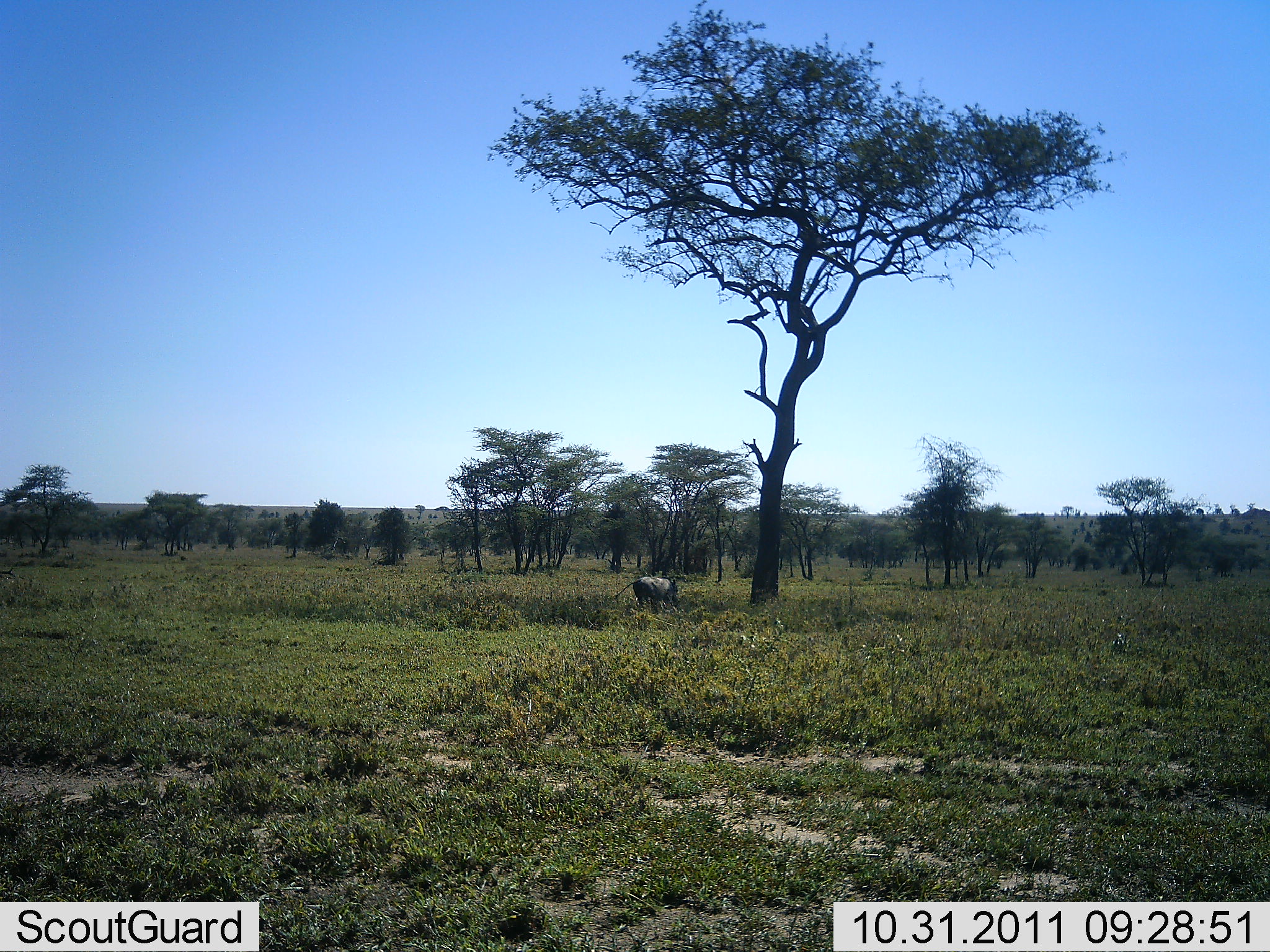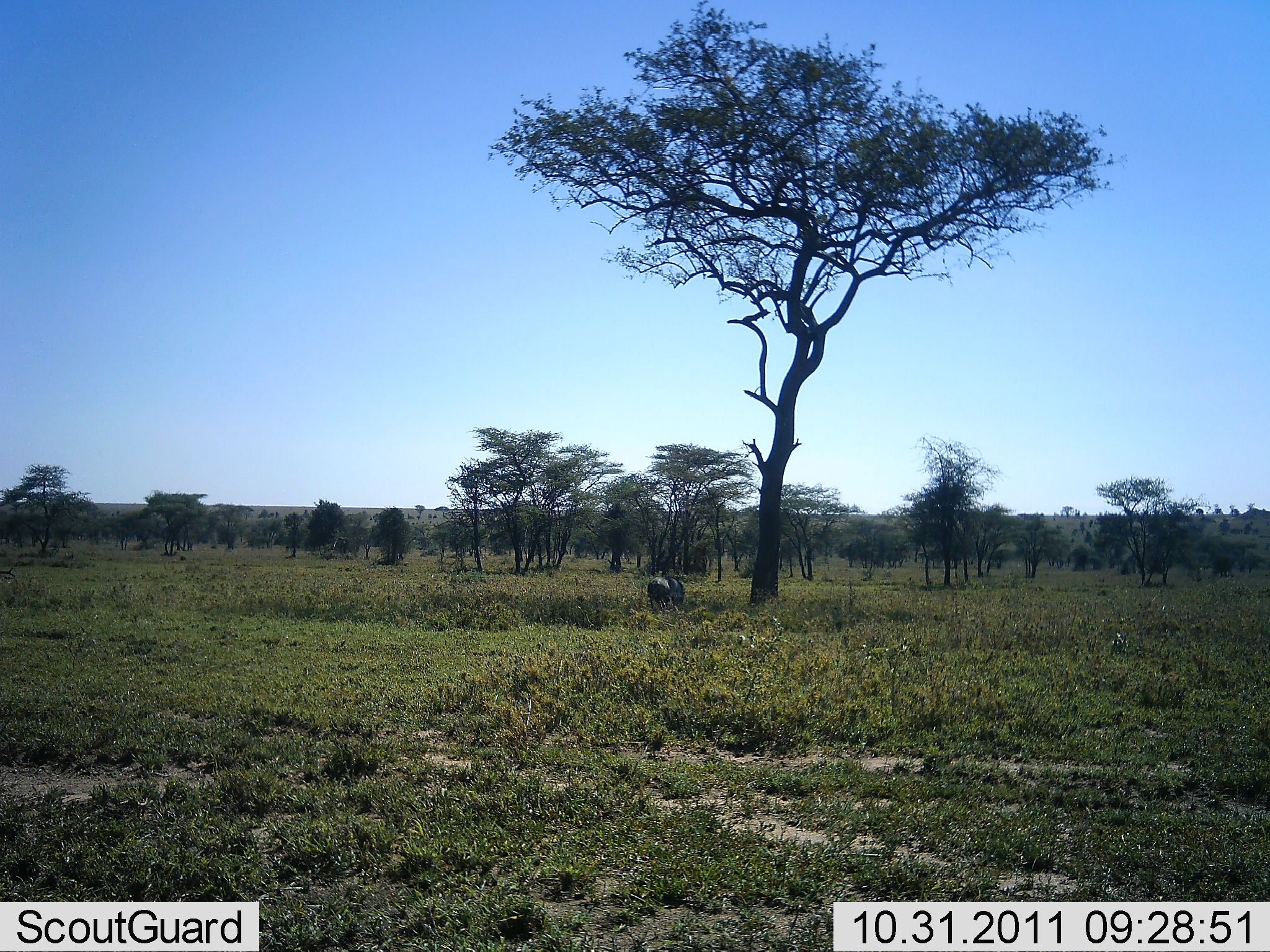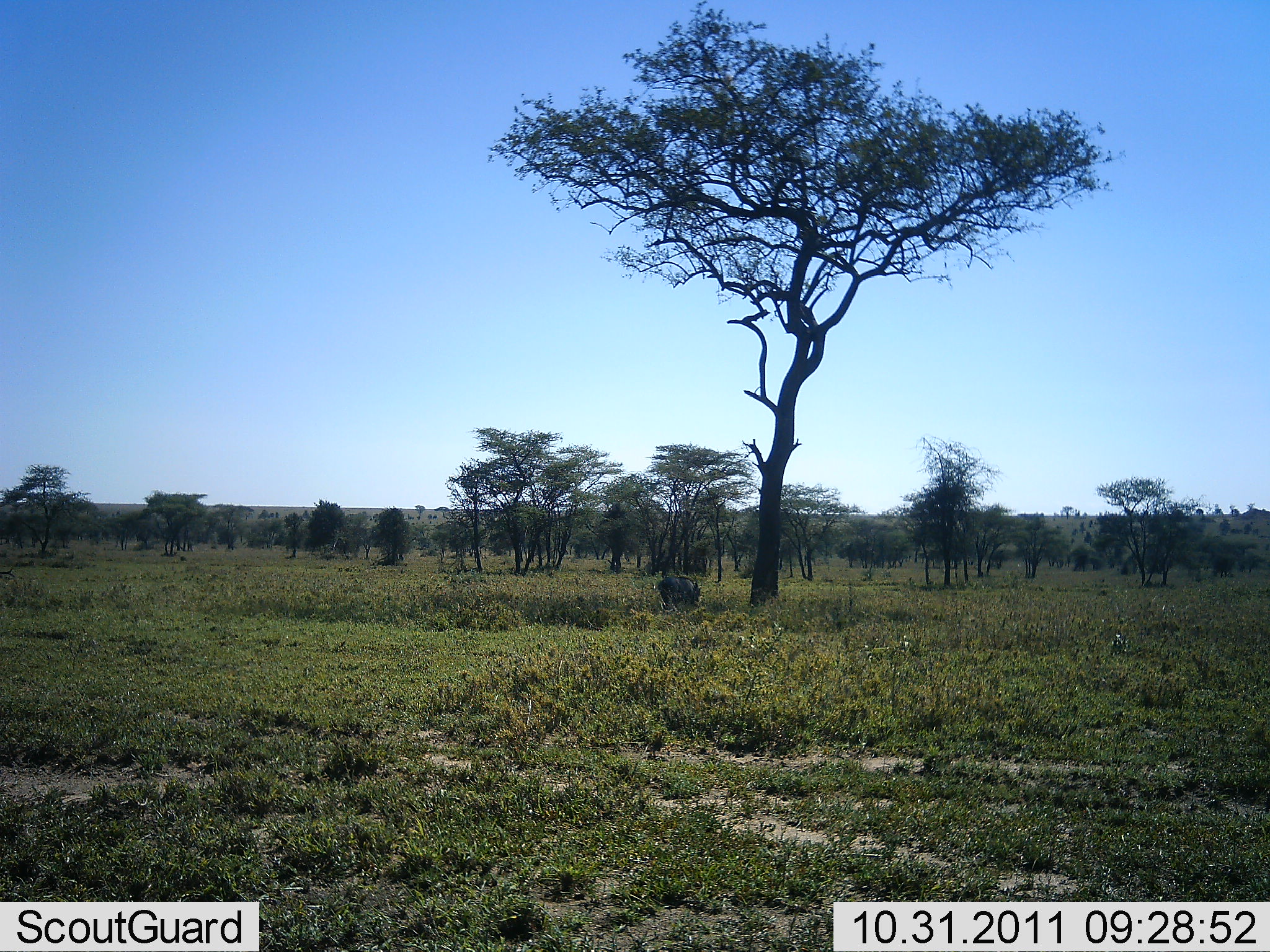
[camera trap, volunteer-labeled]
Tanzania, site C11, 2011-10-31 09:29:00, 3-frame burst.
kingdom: Animalia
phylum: Chordata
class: Mammalia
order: Artiodactyla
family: Suidae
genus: Phacochoerus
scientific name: Phacochoerus africanus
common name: warthog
Warthog (Phacochoerus africanus), count 1. Behavior (volunteer vote fractions): standing 0%, resting 0%, moving 80%, interacting 0%. Young present (vote fraction): 0%. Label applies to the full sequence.